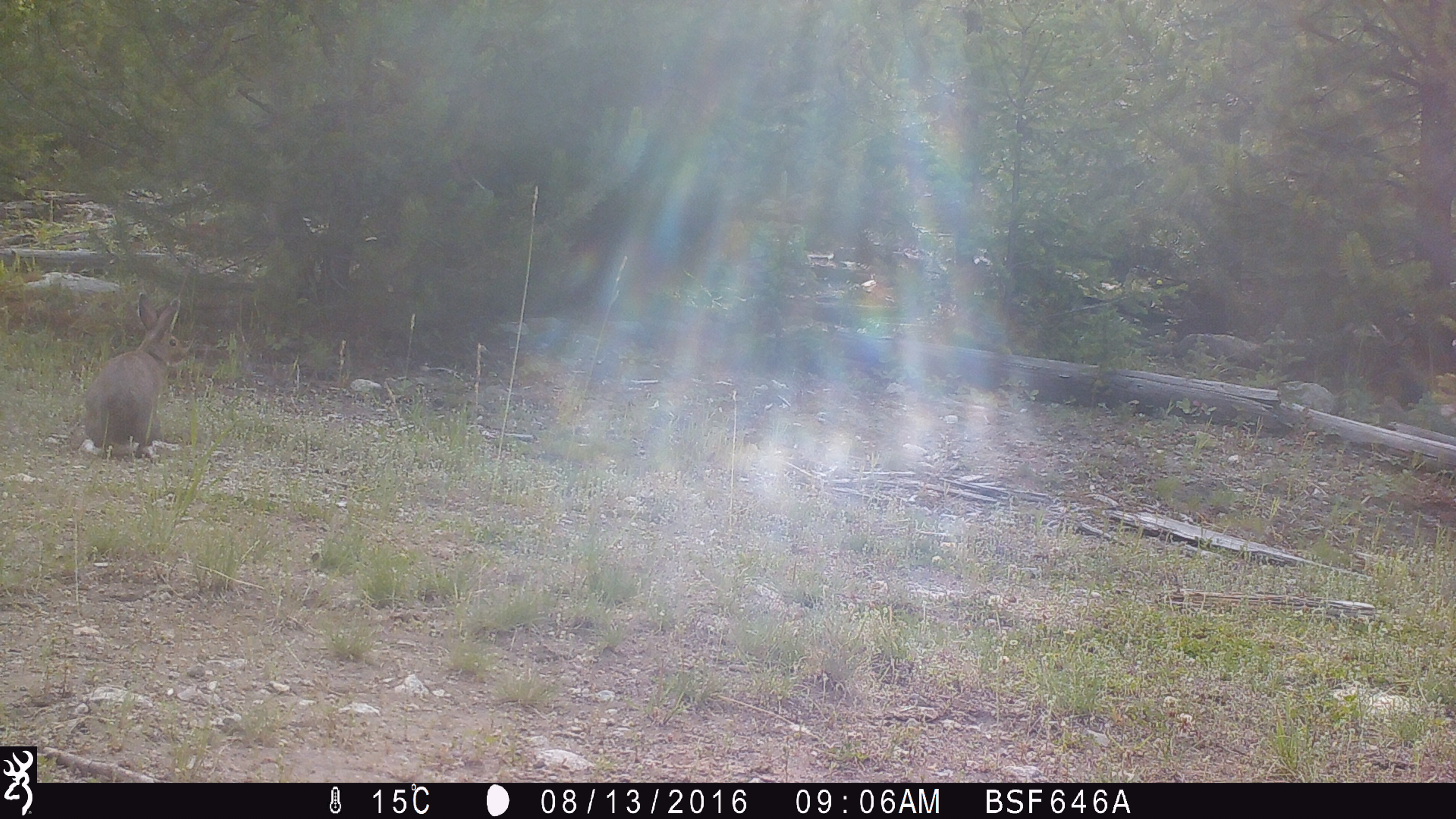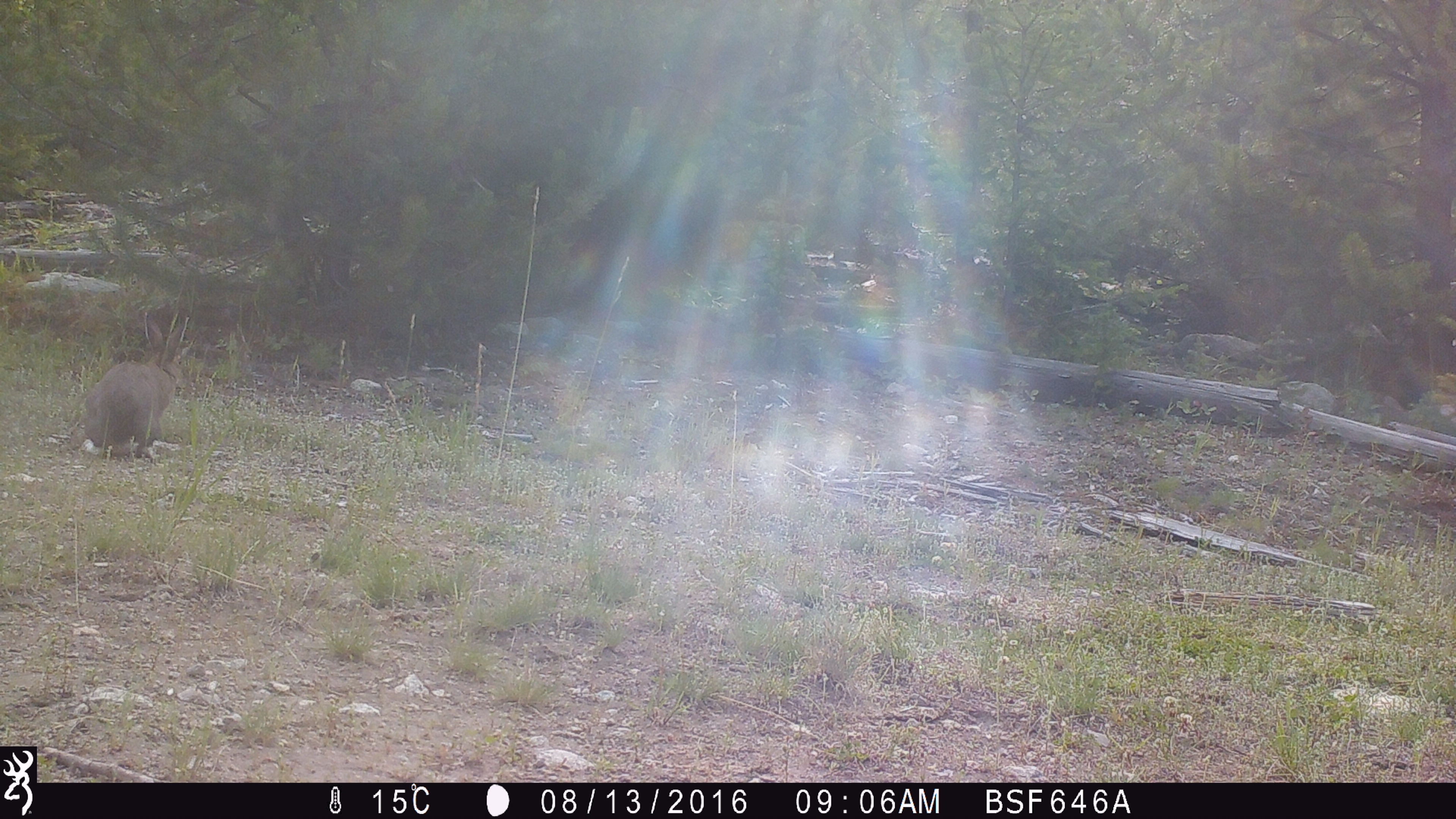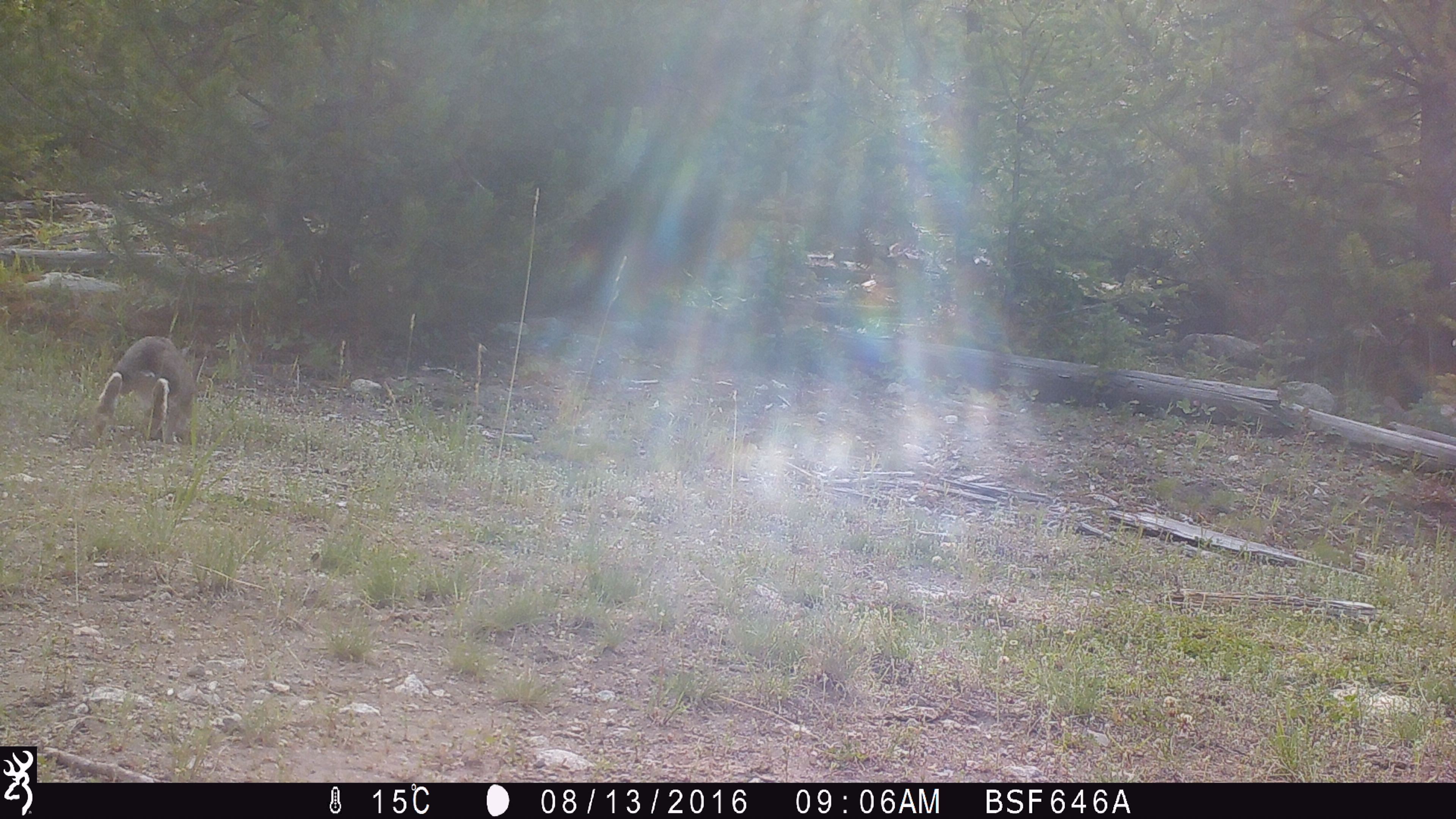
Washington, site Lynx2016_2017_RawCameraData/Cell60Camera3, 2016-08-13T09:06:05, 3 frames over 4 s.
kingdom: Animalia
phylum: Chordata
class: Mammalia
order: Lagomorpha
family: Leporidae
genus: Lepus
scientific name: Lepus americanus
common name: snowshoe hare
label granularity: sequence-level